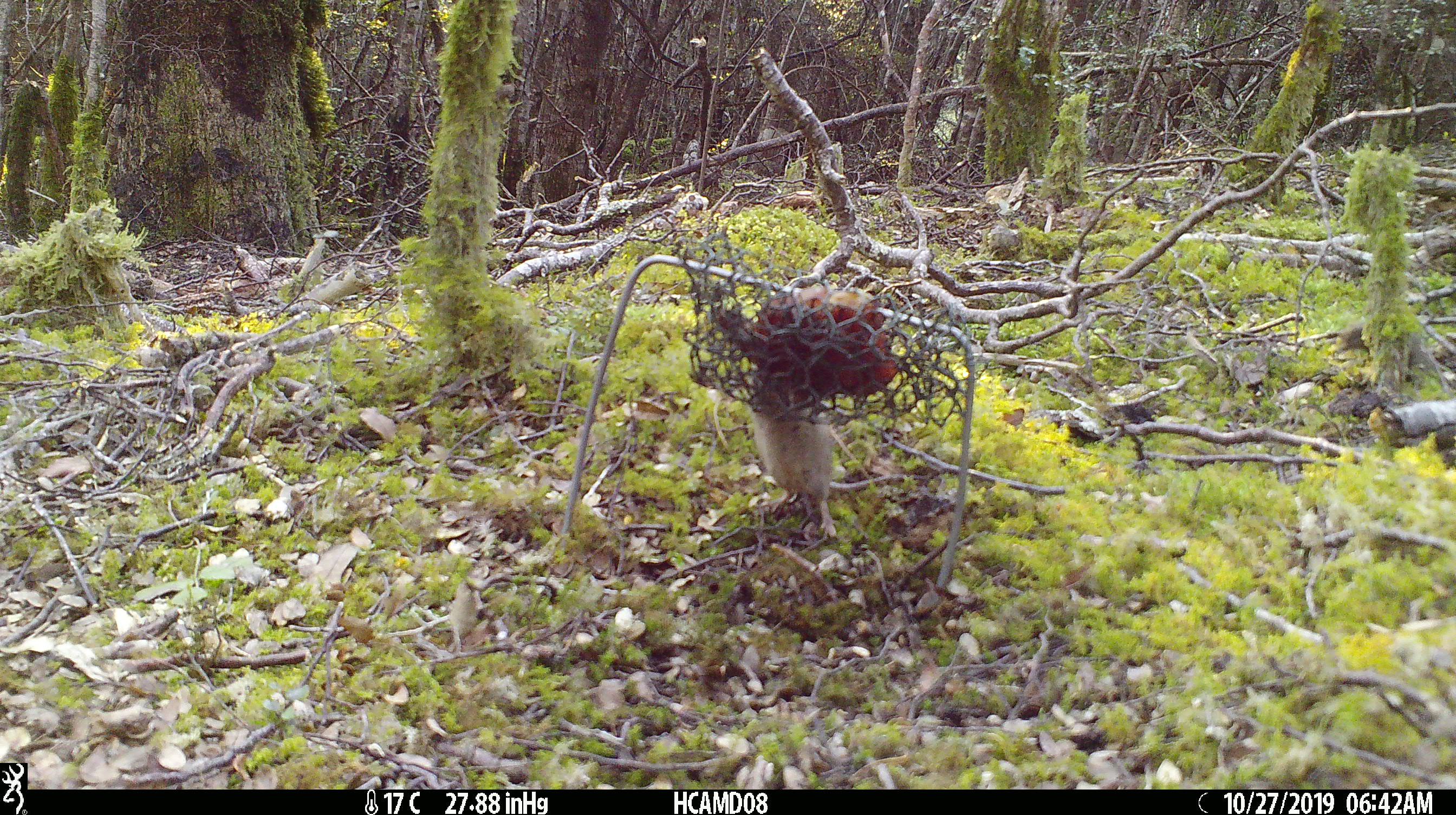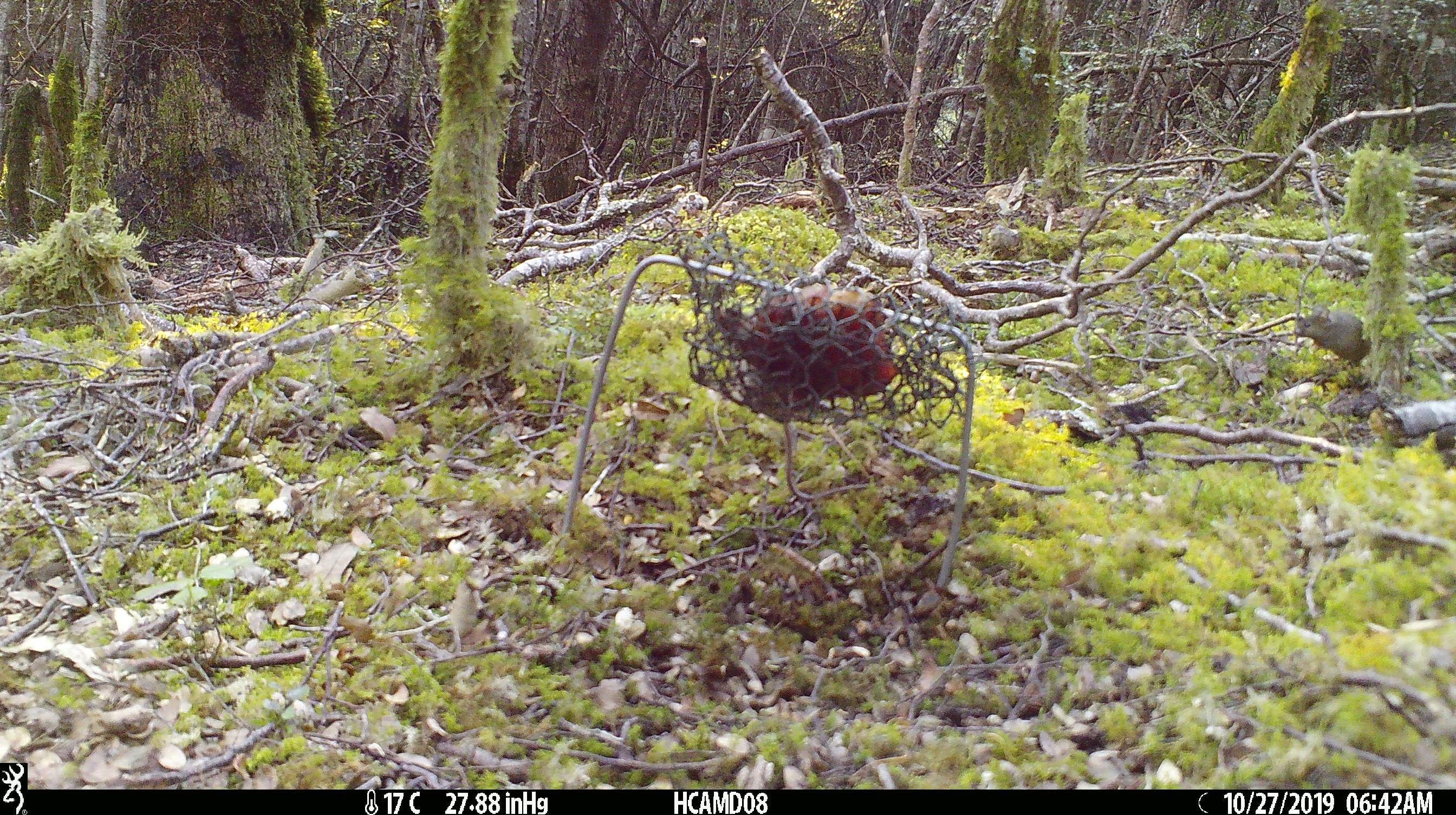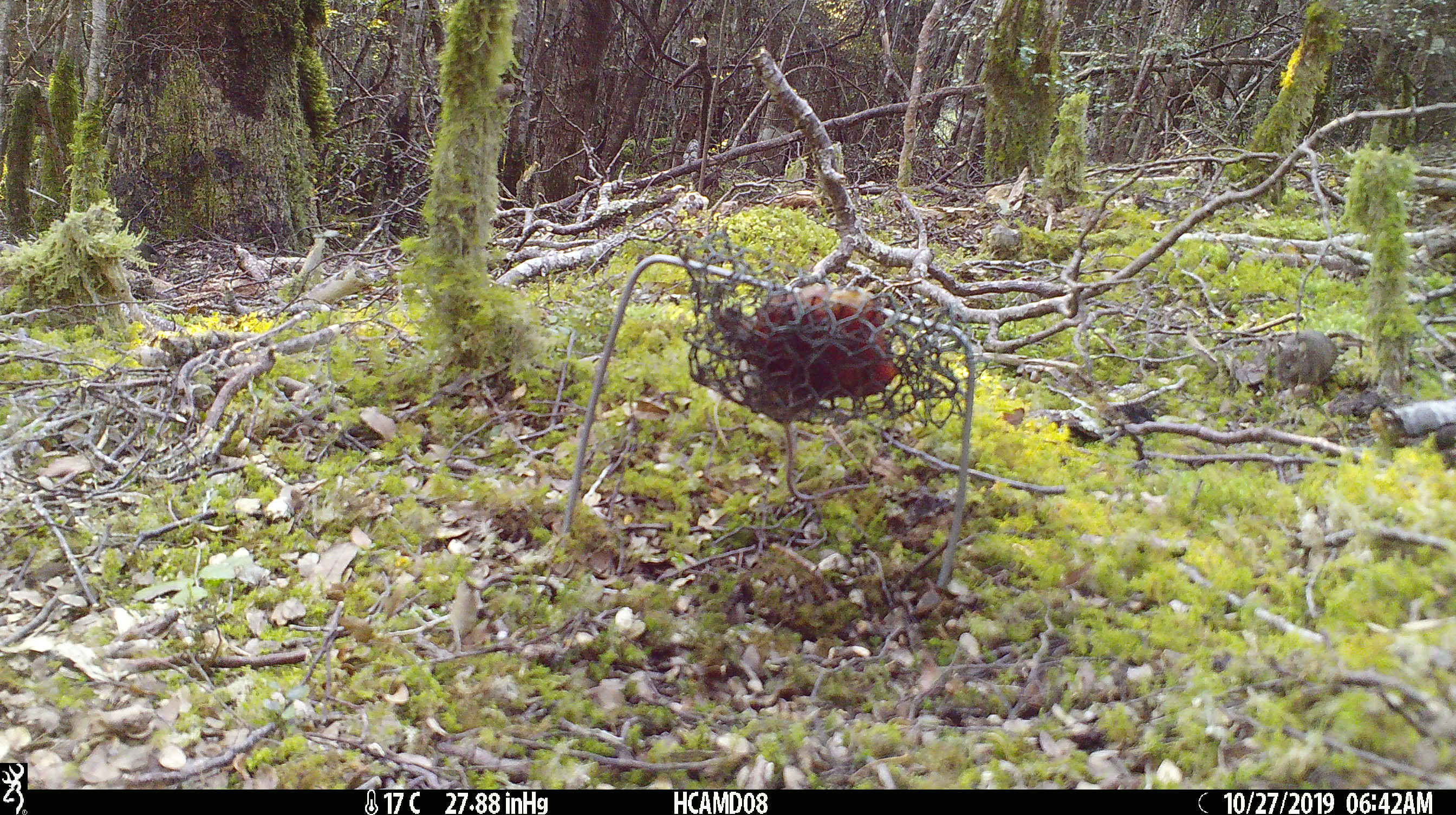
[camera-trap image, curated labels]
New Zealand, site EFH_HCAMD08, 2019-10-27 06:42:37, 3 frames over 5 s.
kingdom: Animalia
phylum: Chordata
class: Mammalia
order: Rodentia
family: Muridae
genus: Mus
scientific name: Mus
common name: mouse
Mouse (Mus).